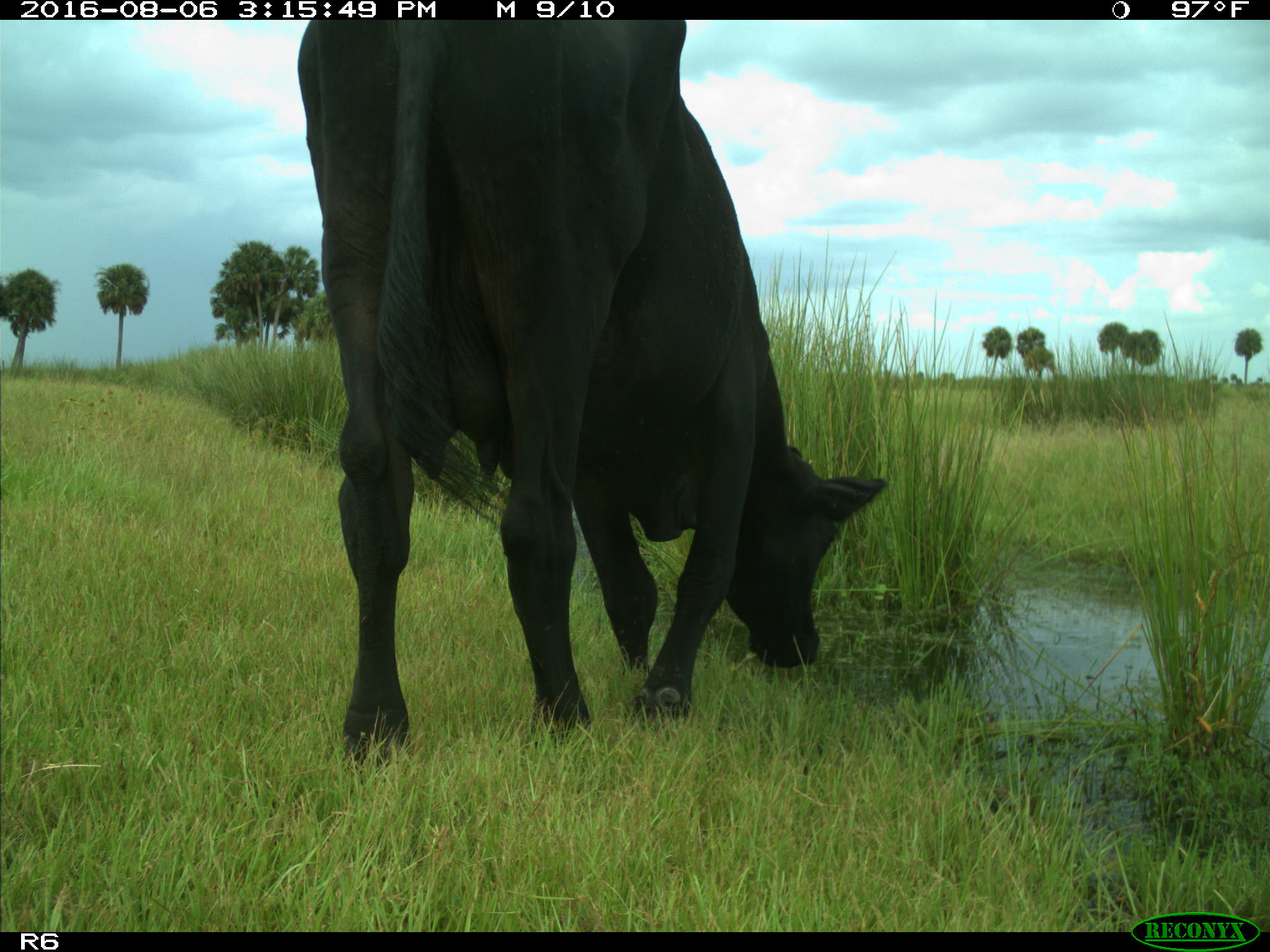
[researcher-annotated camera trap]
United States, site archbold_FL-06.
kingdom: Animalia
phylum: Chordata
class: Mammalia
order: Artiodactyla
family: Bovidae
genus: Bos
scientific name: Bos taurus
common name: domestic cow